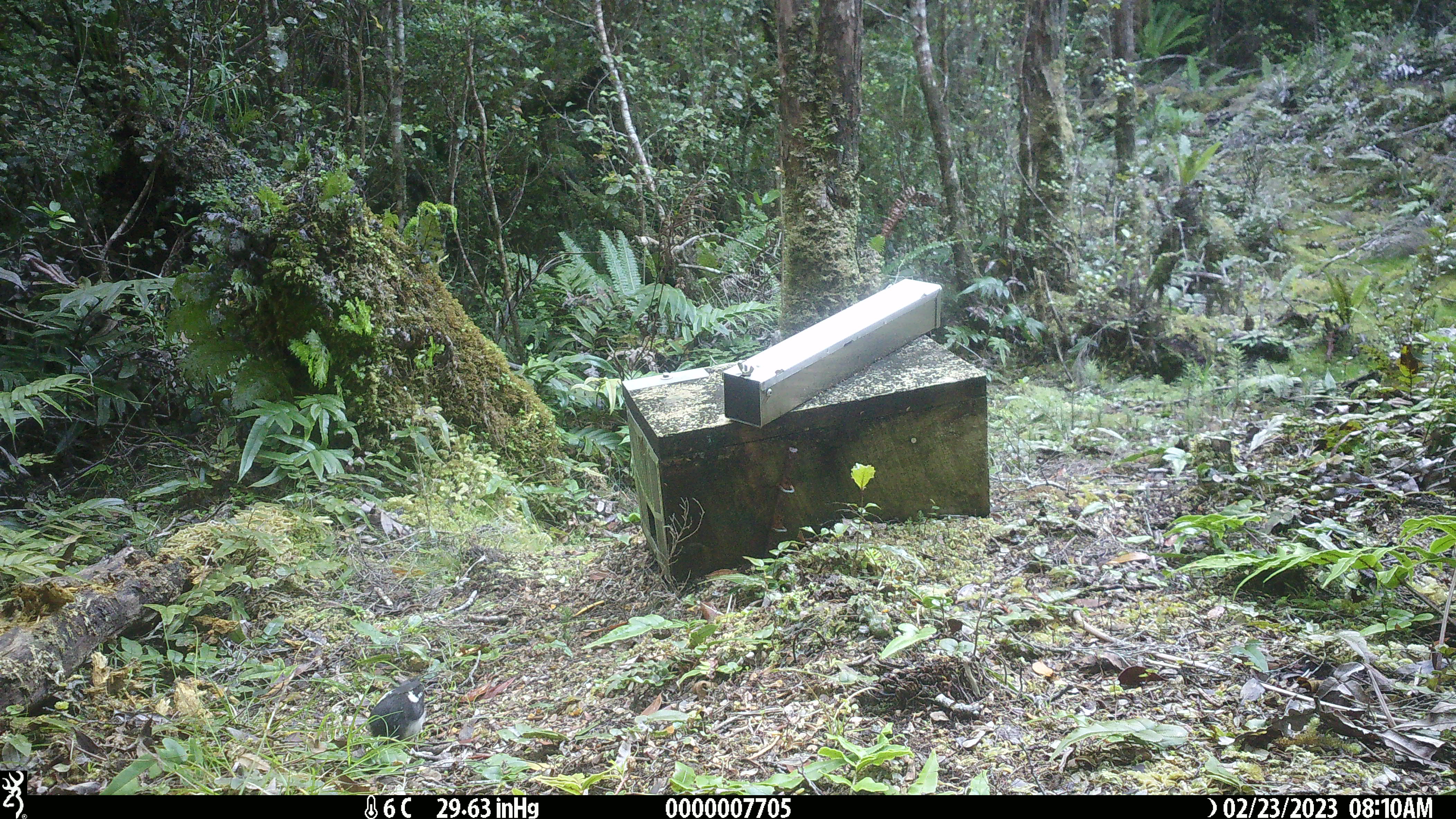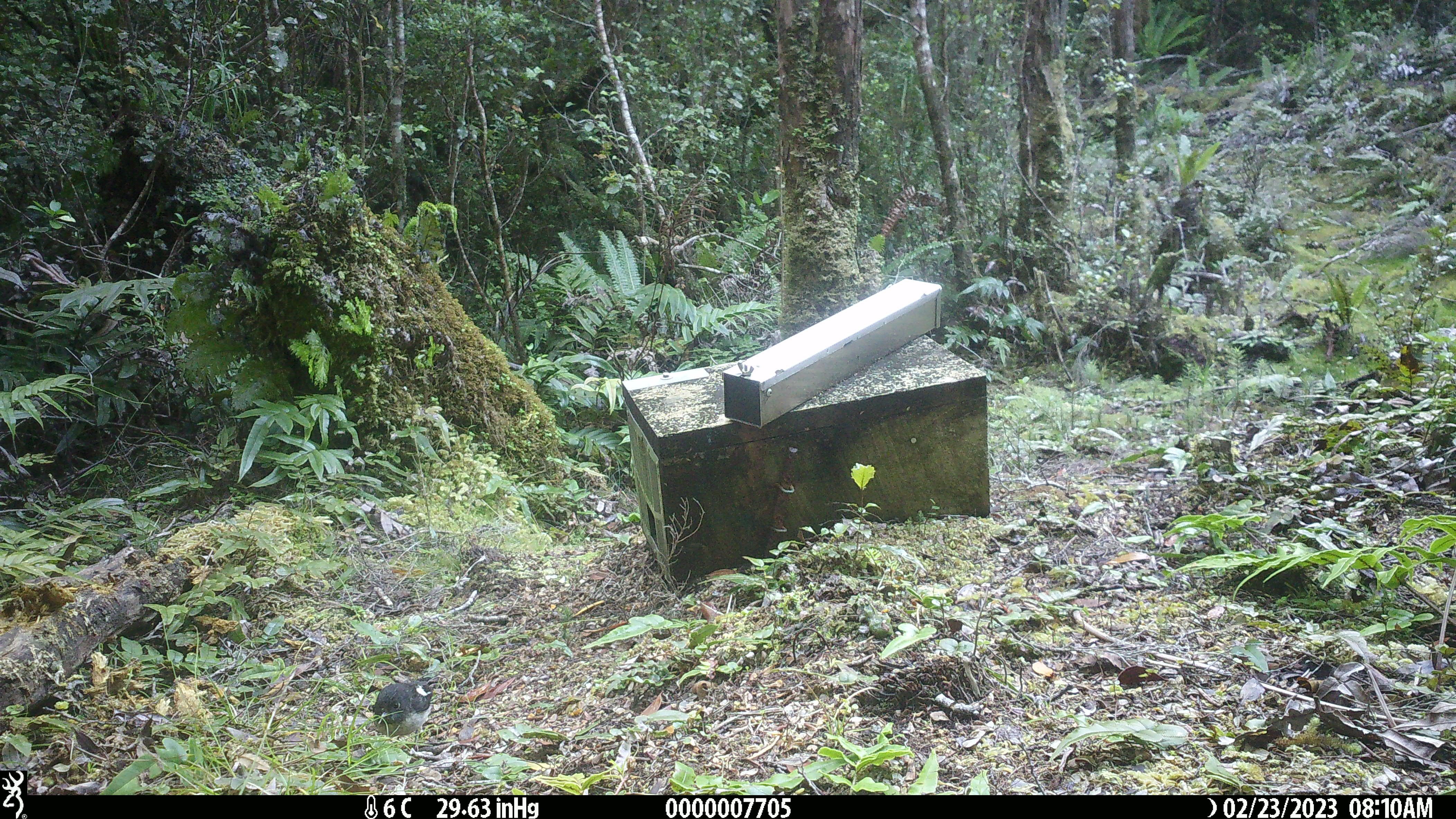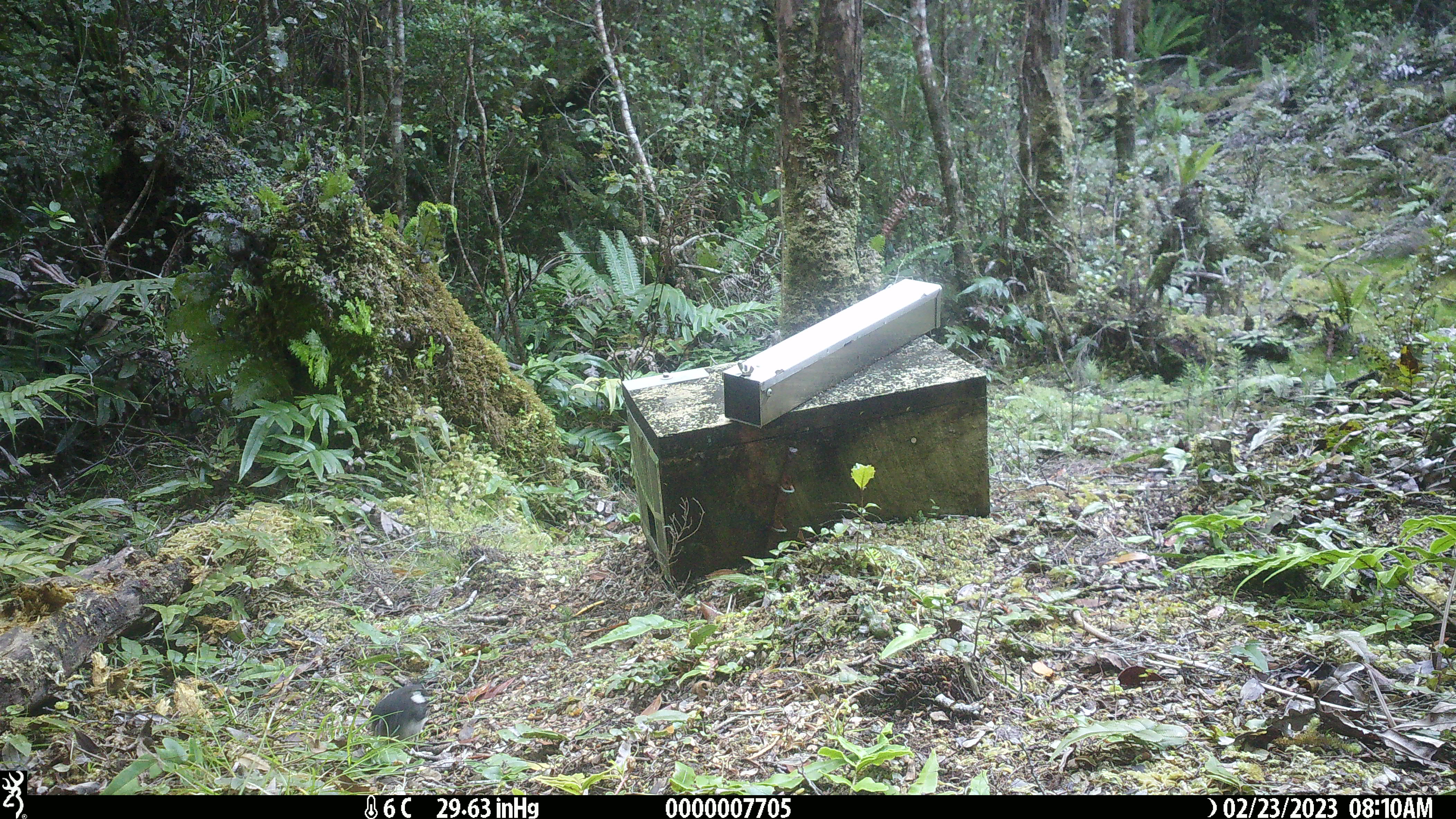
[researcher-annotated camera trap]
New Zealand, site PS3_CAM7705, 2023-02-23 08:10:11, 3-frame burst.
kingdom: Animalia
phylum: Chordata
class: Aves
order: Passeriformes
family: Petroicidae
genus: Petroica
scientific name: Petroica macrocephala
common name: tomtit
Tomtit (Petroica macrocephala).